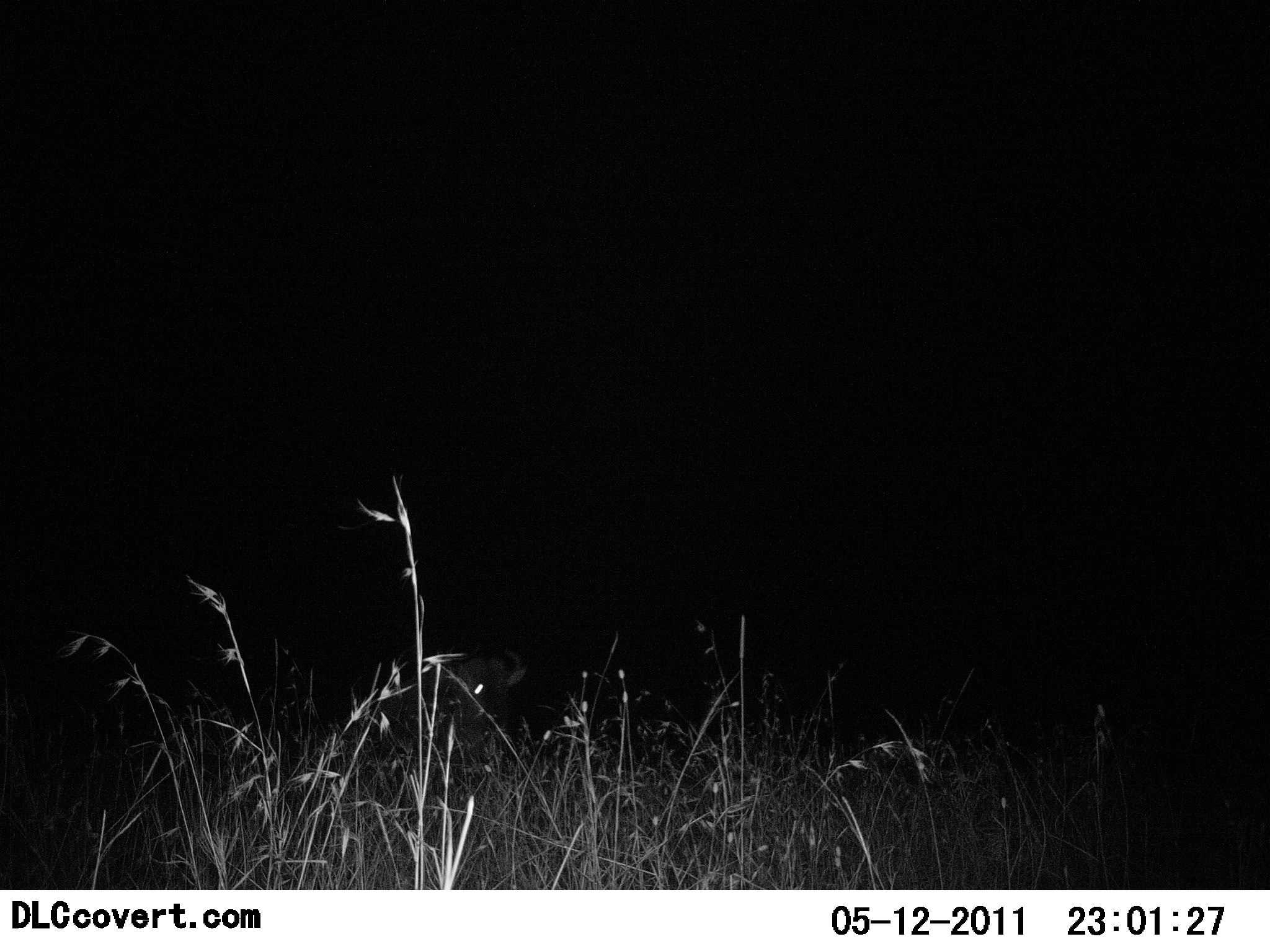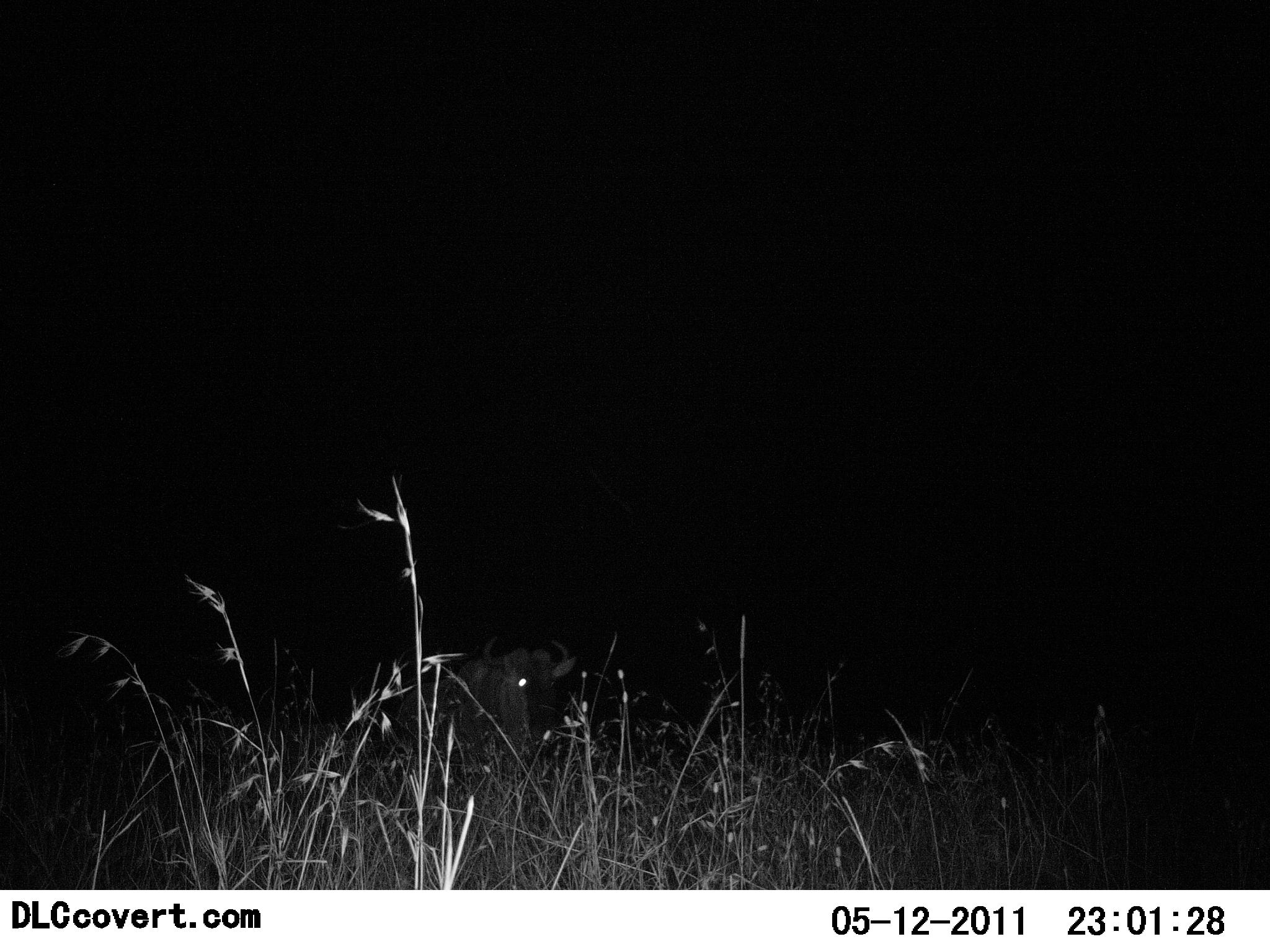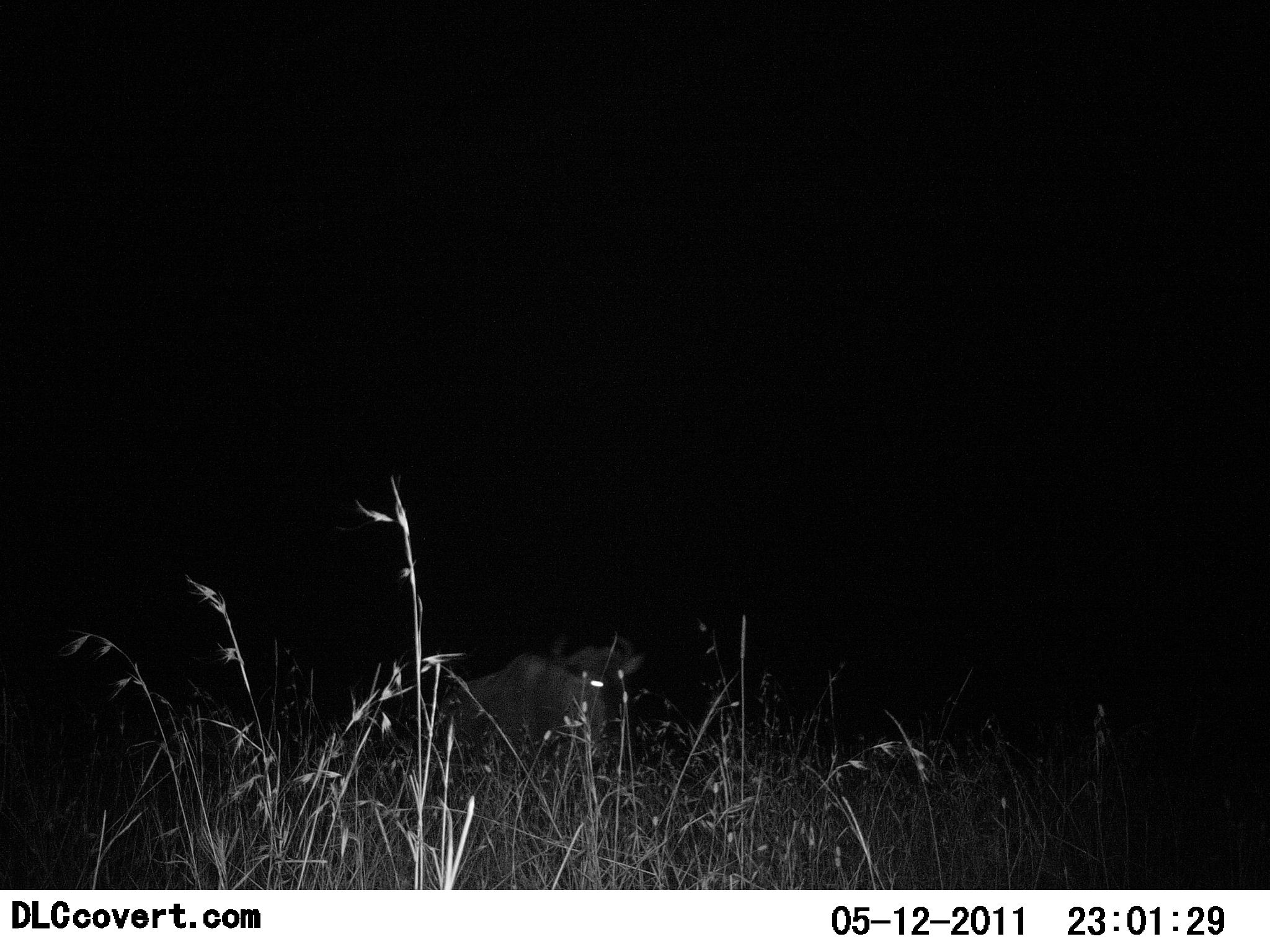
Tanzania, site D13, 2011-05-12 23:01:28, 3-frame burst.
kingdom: Animalia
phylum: Chordata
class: Mammalia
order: Artiodactyla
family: Bovidae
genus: Connochaetes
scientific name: Connochaetes taurinus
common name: blue wildebeest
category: wildebeest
Wildebeest (blue wildebeest) (Connochaetes taurinus), count 1. Behavior (volunteer vote fractions): standing 0%, resting 15%, moving 85%, interacting 0%. Young present (vote fraction): 0%. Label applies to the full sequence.